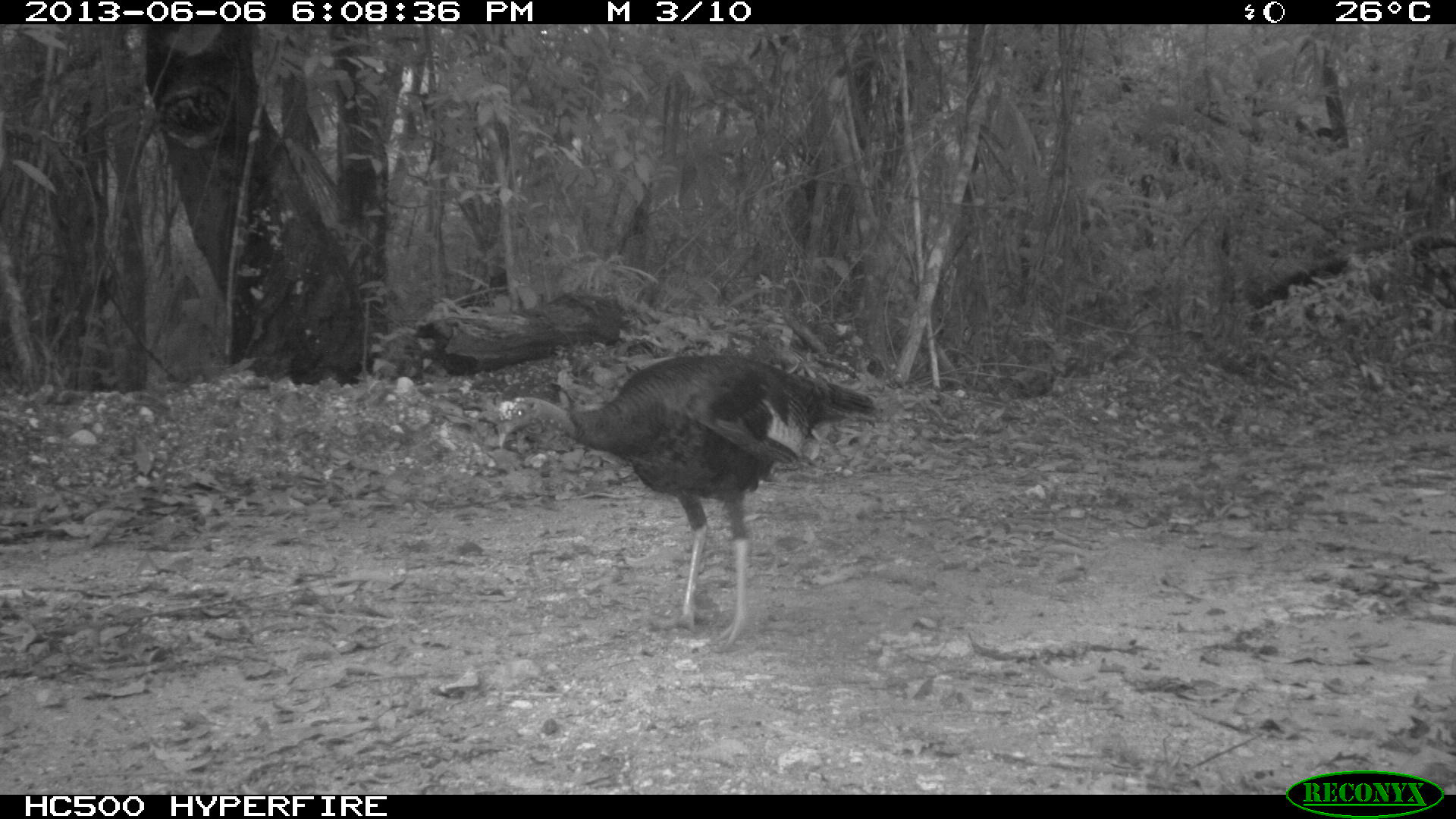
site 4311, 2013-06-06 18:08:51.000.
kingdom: Animalia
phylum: Chordata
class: Aves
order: Galliformes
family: Phasianidae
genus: Meleagris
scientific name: Meleagris ocellata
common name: ocellated turkey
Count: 1.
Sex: female.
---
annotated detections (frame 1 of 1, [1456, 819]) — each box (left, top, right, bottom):
meleagris ocellata: (493, 353, 879, 650)